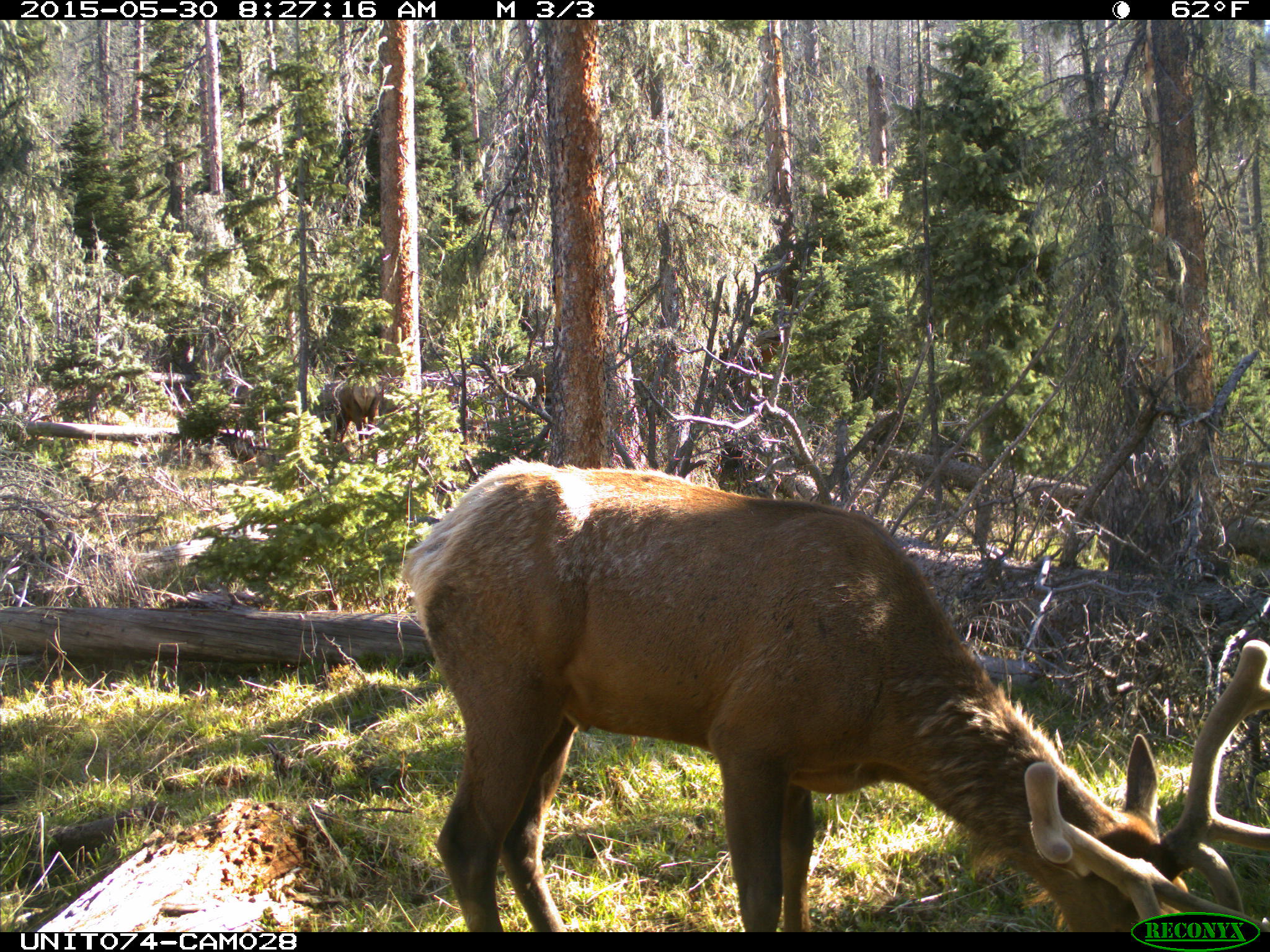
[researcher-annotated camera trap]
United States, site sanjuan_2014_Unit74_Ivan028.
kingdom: Animalia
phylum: Chordata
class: Mammalia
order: Artiodactyla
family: Cervidae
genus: Cervus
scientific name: Cervus elaphus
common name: red deer